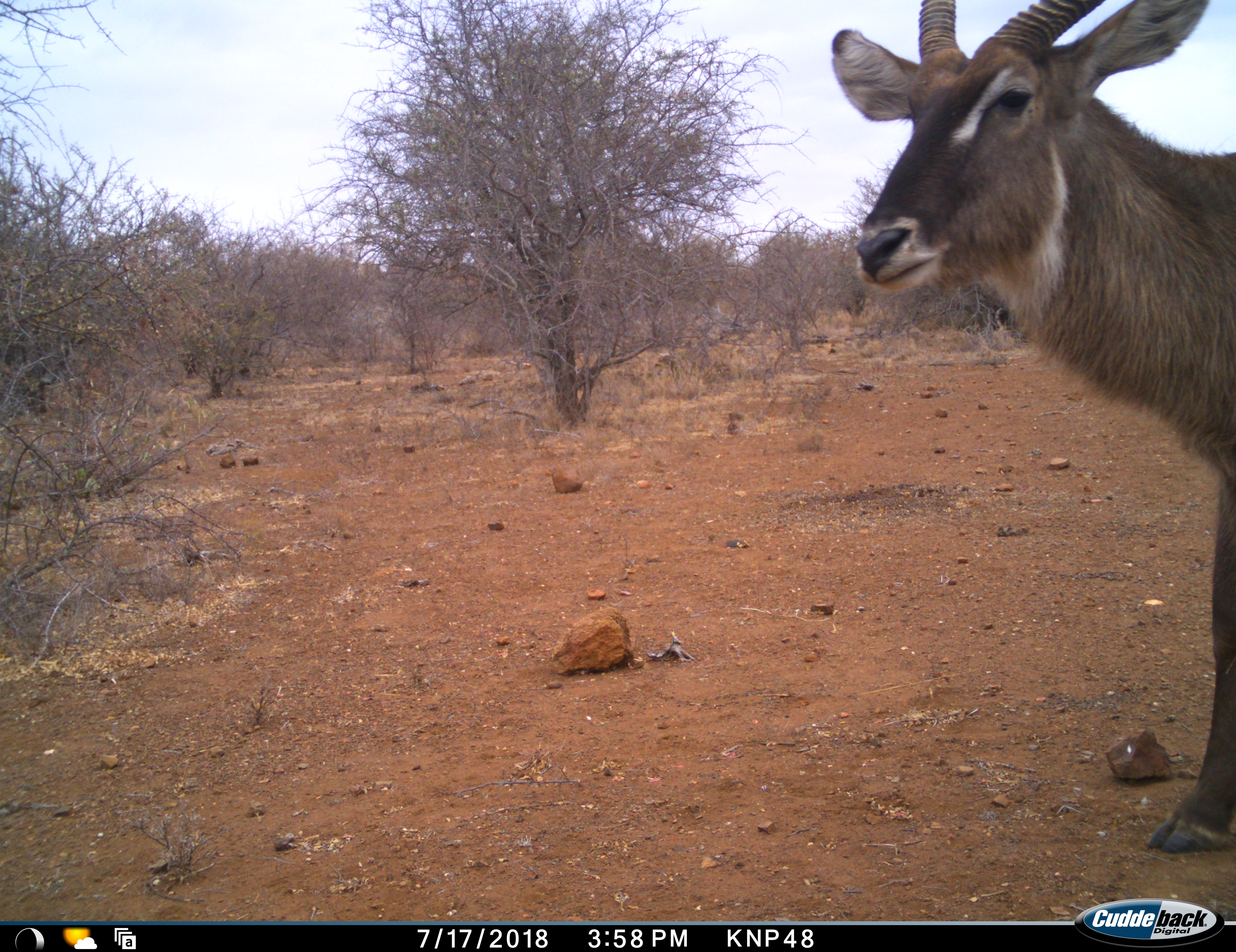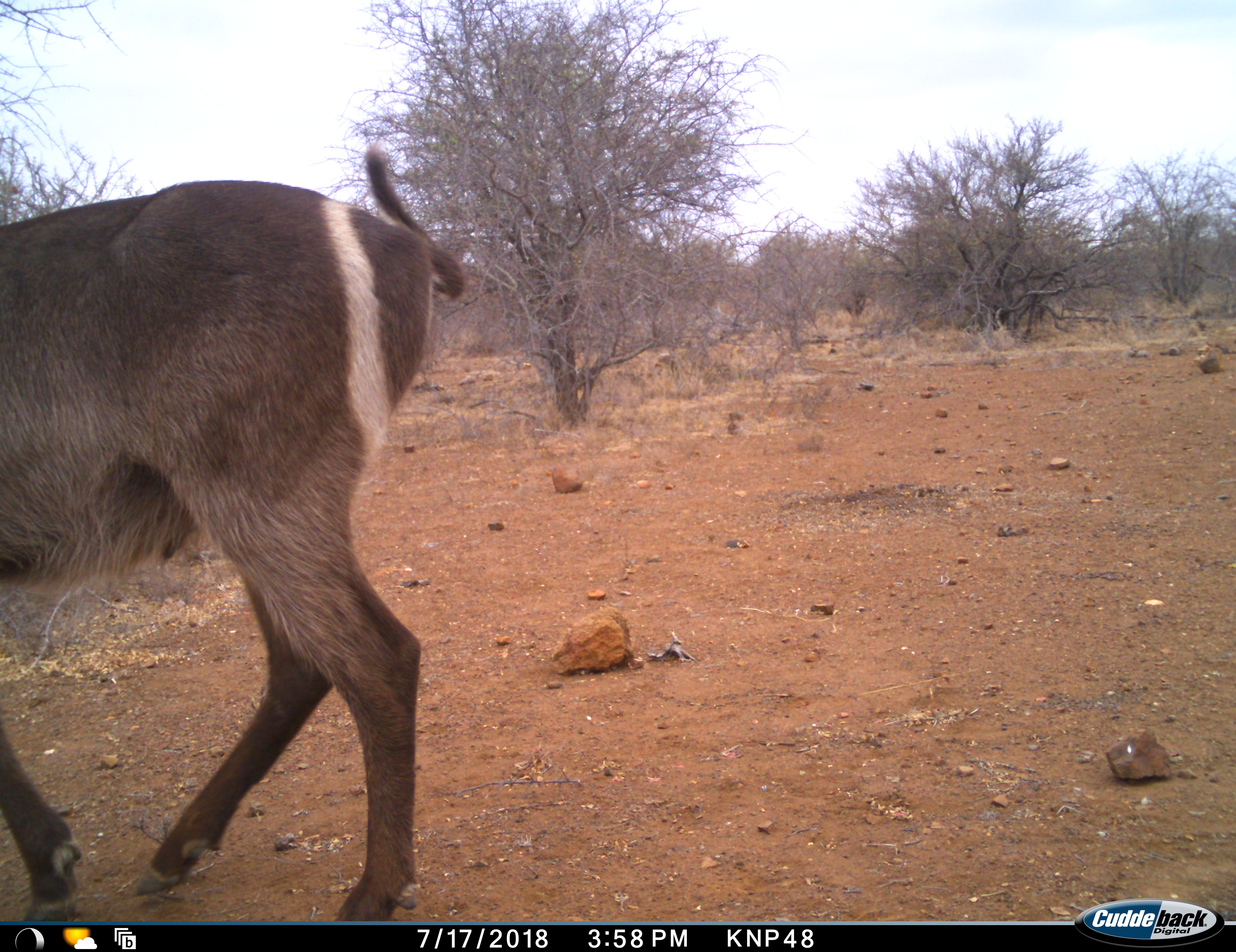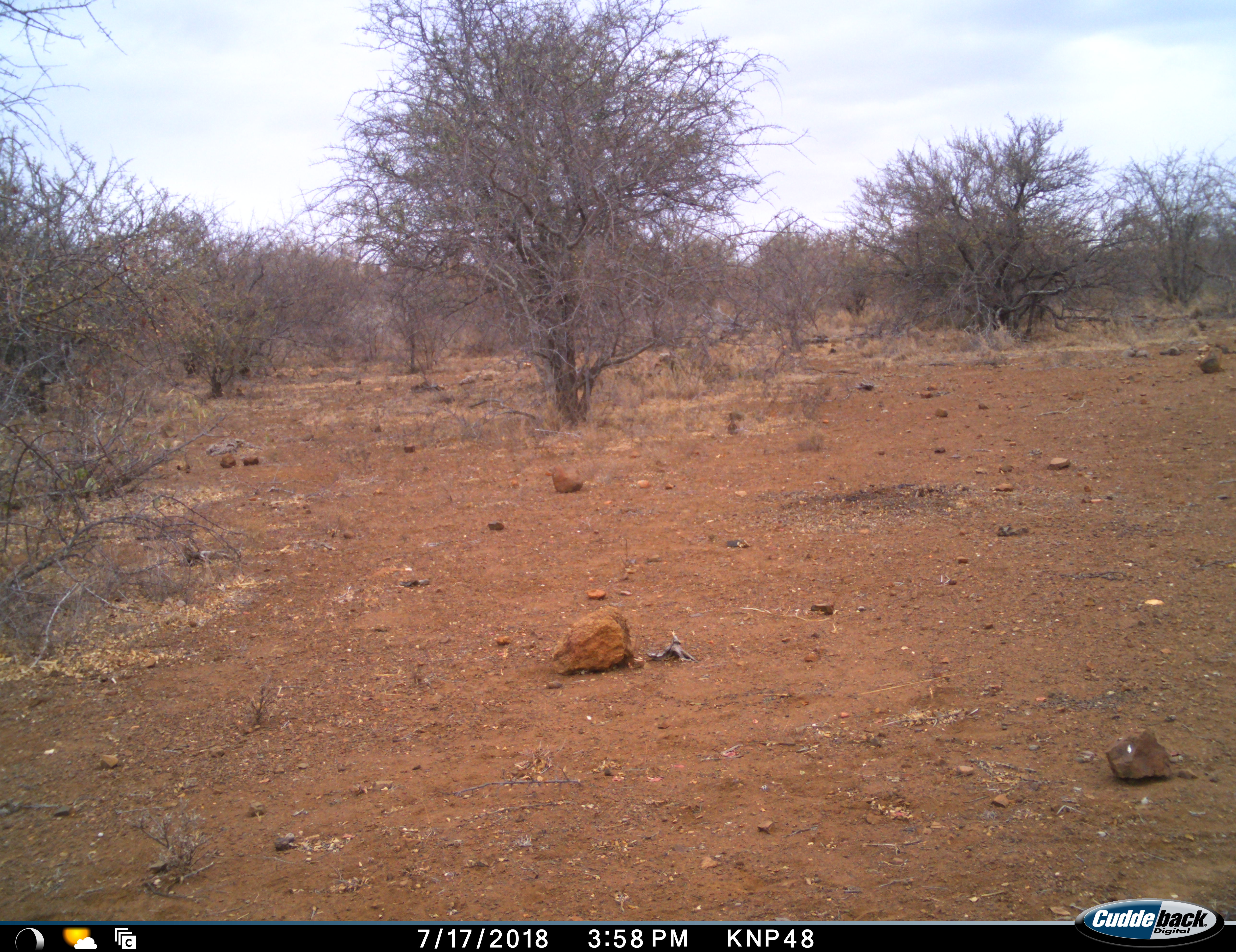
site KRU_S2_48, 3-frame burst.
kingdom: Animalia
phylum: Chordata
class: Mammalia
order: Artiodactyla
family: Bovidae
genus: Kobus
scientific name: Kobus ellipsiprymnus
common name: waterbuck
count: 1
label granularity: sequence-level